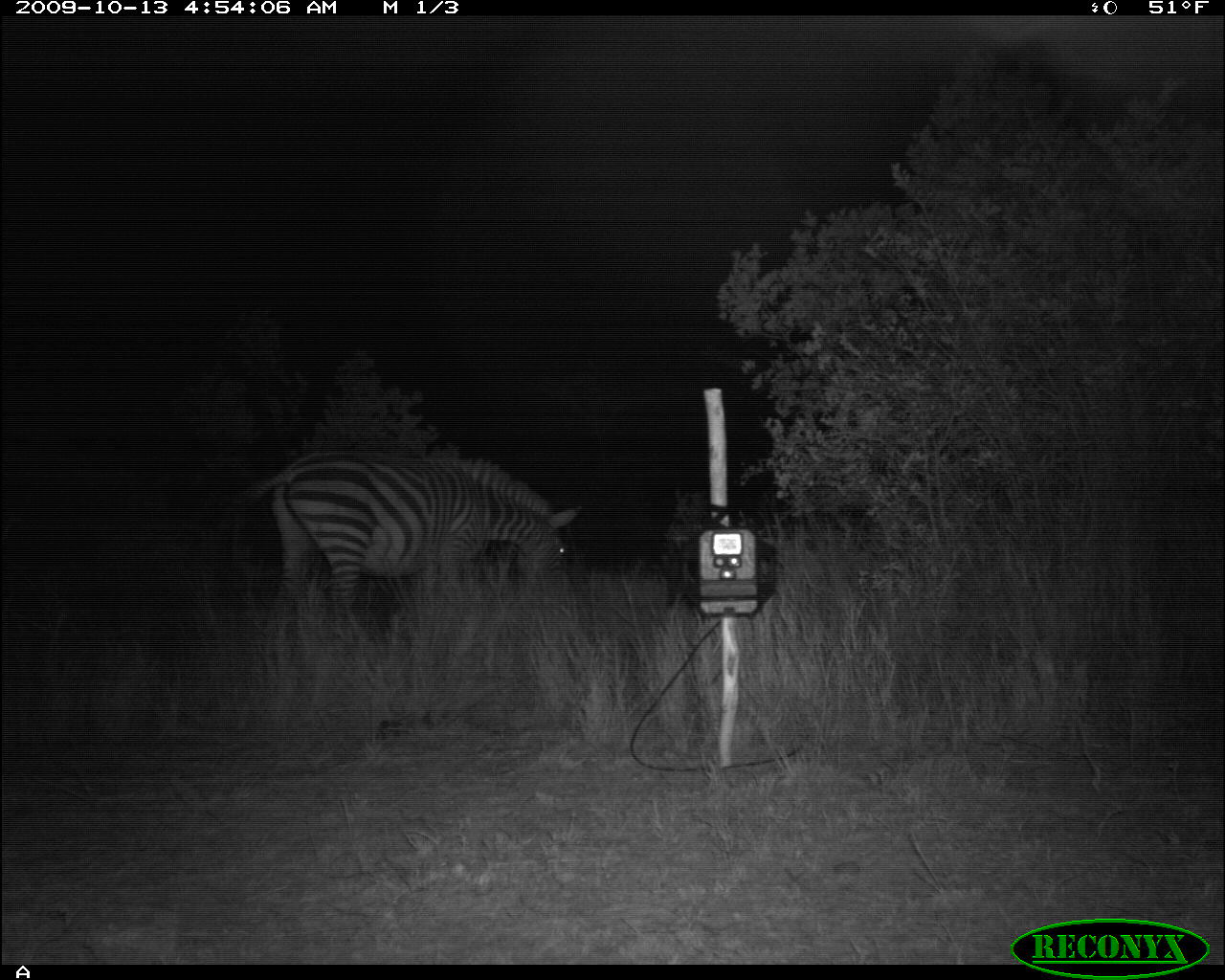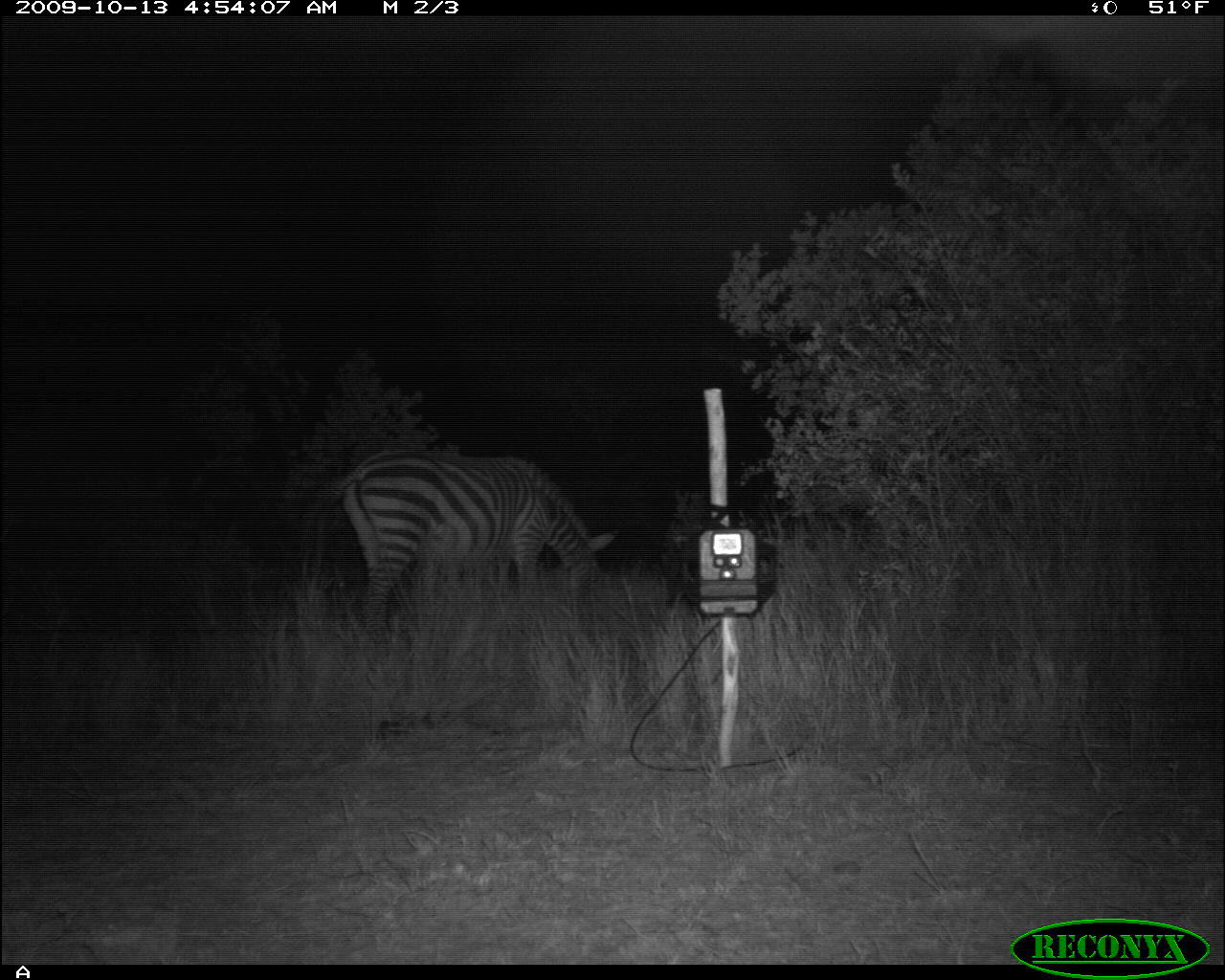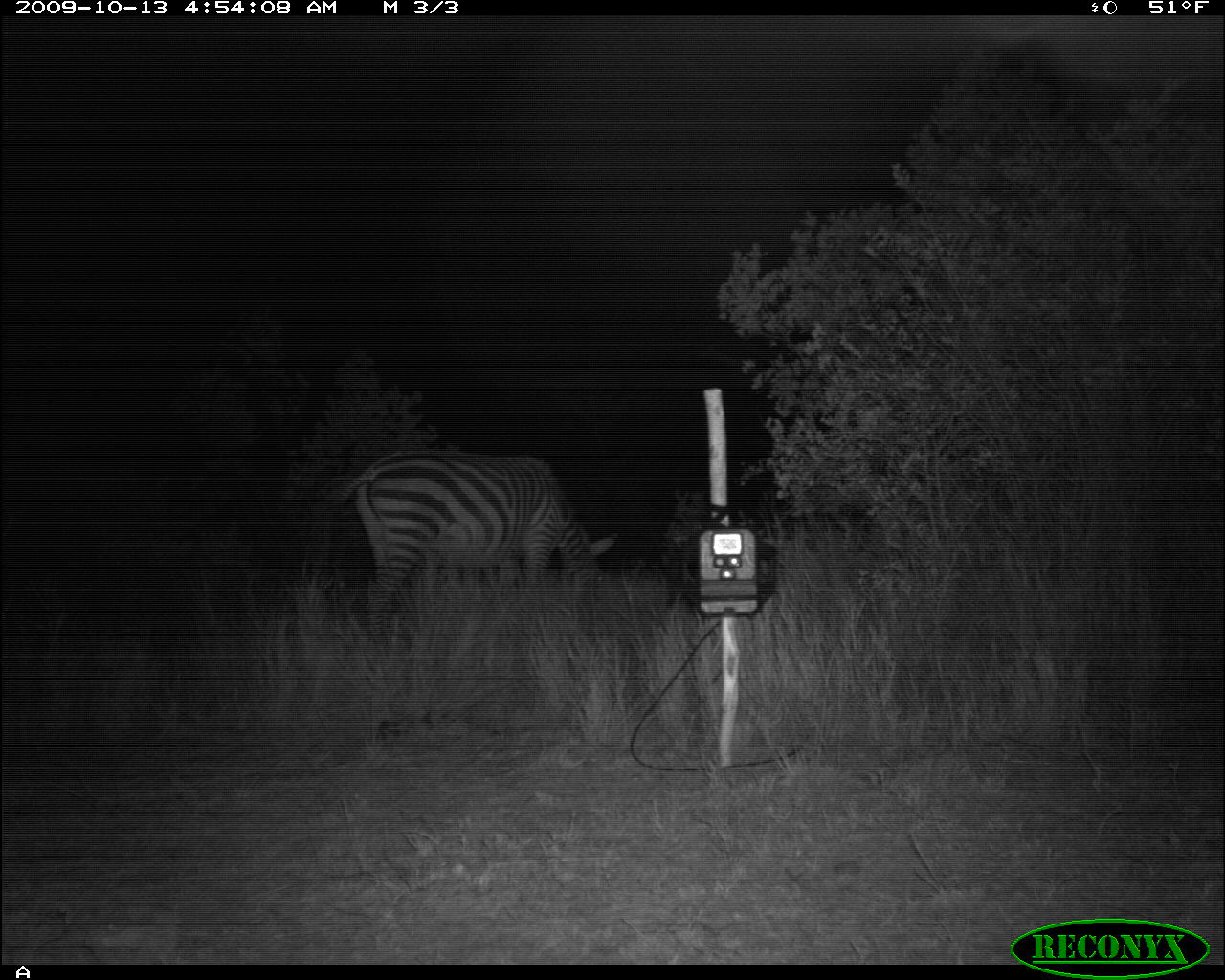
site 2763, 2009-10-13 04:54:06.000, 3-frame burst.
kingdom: Animalia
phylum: Chordata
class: Mammalia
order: Perissodactyla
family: Equidae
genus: Equus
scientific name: Equus quagga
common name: plains zebra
Equus quagga (plains zebra), count 1.